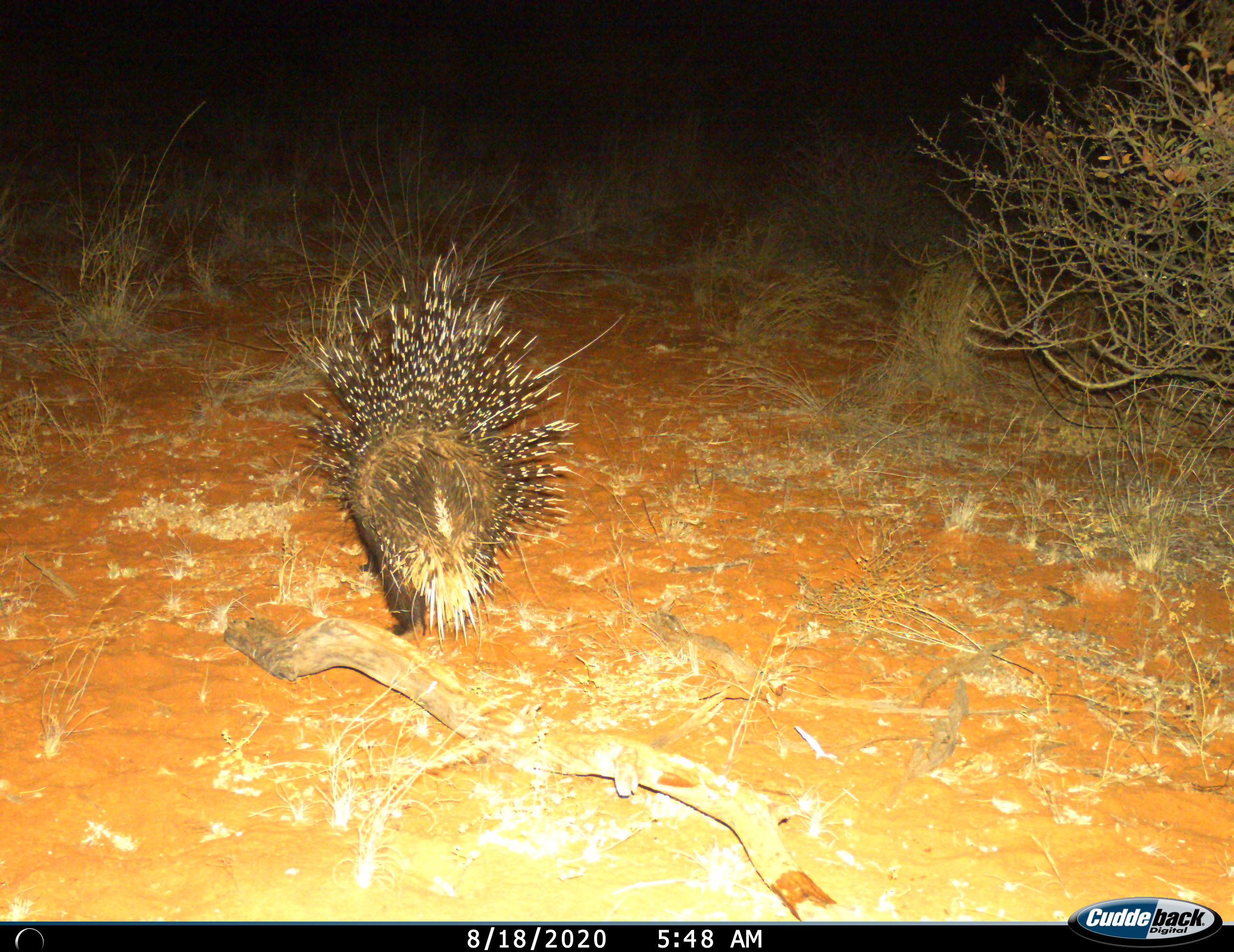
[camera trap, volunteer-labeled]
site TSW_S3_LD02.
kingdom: Animalia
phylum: Chordata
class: Mammalia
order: Rodentia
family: Hystricidae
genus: Hystrix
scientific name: Hystrix cristata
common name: crested porcupine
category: porcupine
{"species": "porcupine (crested porcupine) (Hystrix cristata)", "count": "1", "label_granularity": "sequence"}